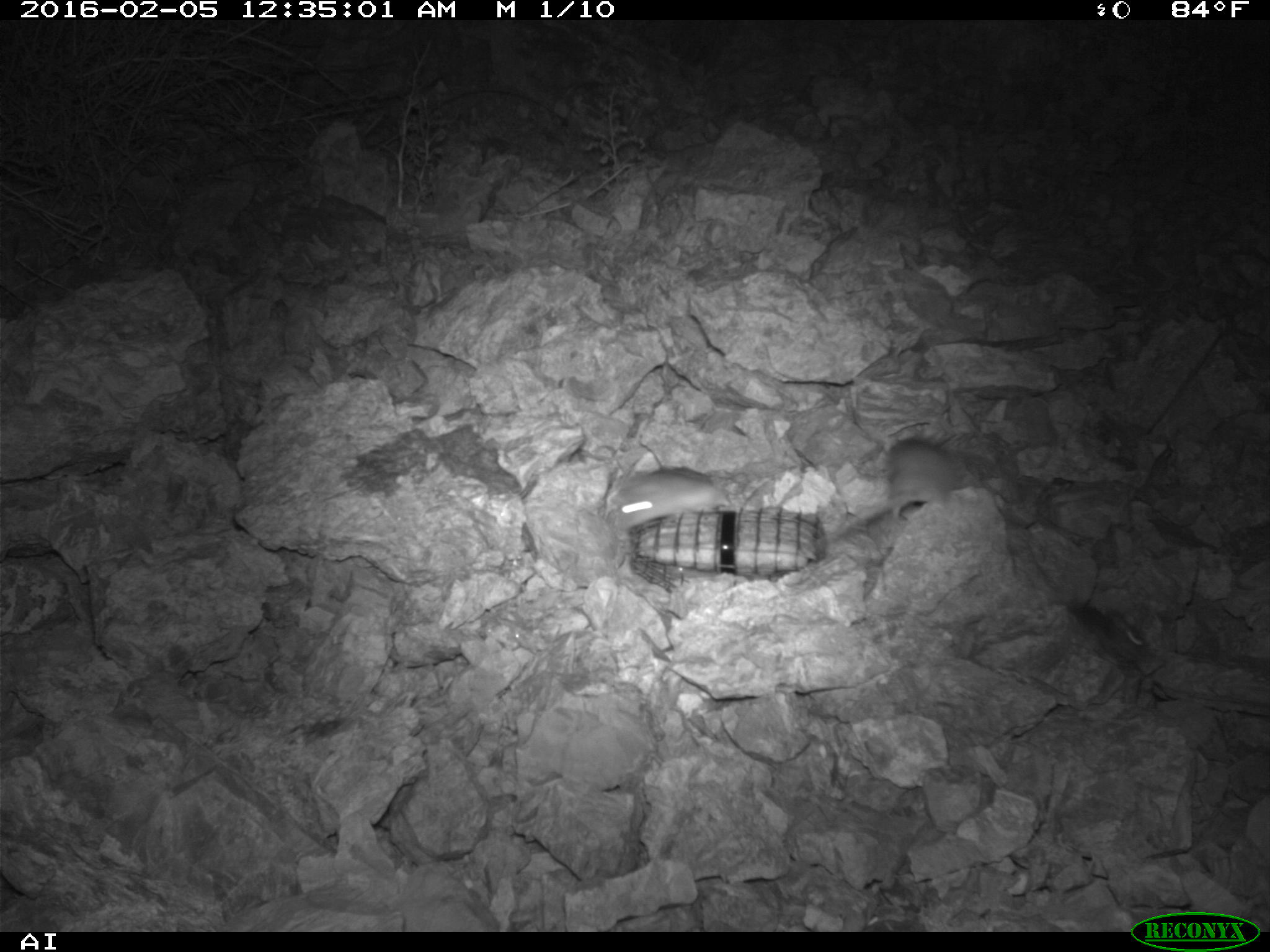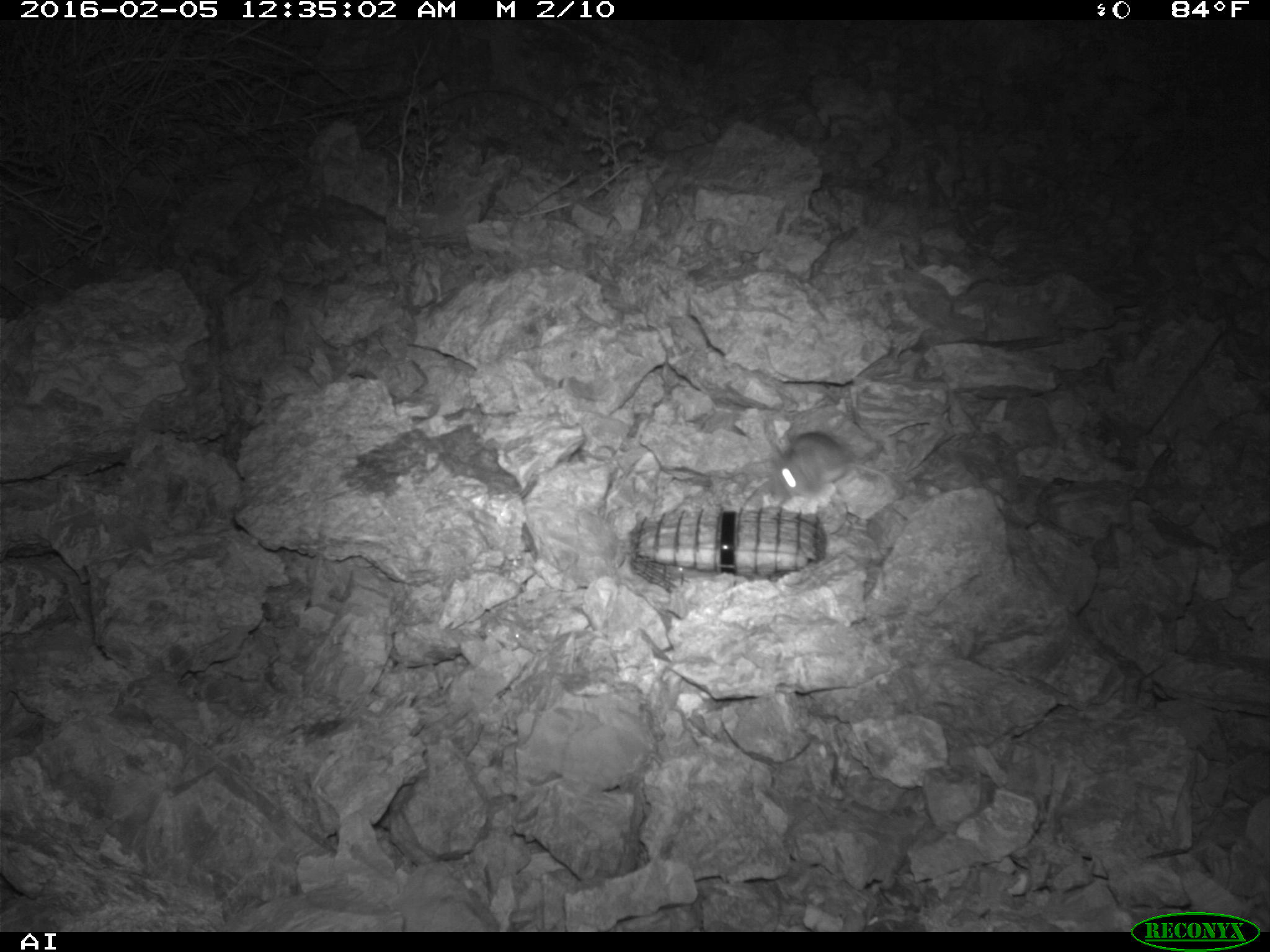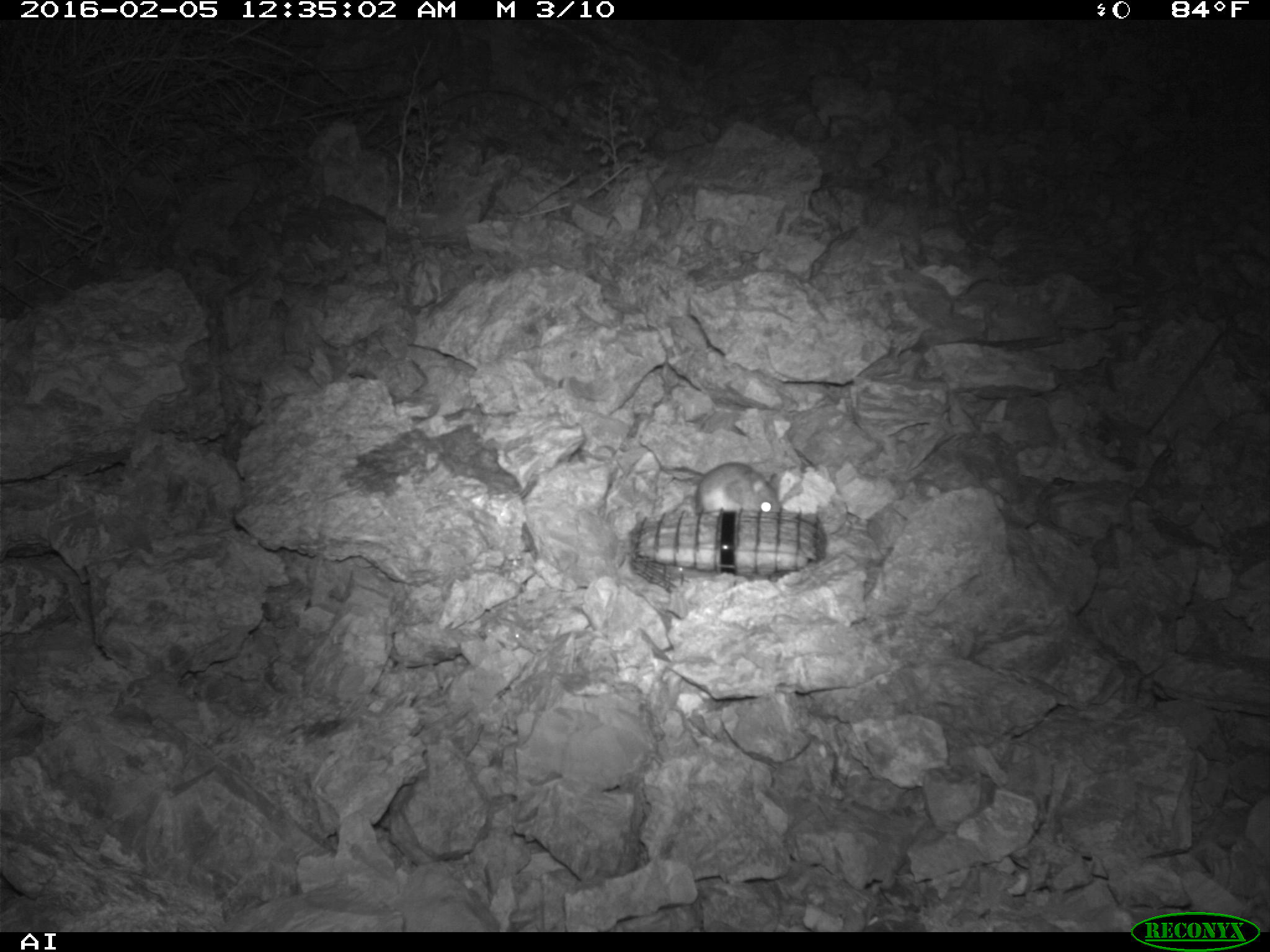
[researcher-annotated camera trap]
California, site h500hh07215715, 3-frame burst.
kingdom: Animalia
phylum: Chordata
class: Mammalia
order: Rodentia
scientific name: Rodentia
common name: rodent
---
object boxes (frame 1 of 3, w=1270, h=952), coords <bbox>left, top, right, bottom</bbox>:
rodent: <bbox>888, 438, 991, 520</bbox>; <bbox>606, 467, 729, 531</bbox>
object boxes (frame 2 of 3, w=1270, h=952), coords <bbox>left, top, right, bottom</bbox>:
rodent: <bbox>778, 430, 899, 501</bbox>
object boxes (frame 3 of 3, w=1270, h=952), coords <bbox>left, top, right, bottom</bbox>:
rodent: <bbox>696, 461, 781, 516</bbox>